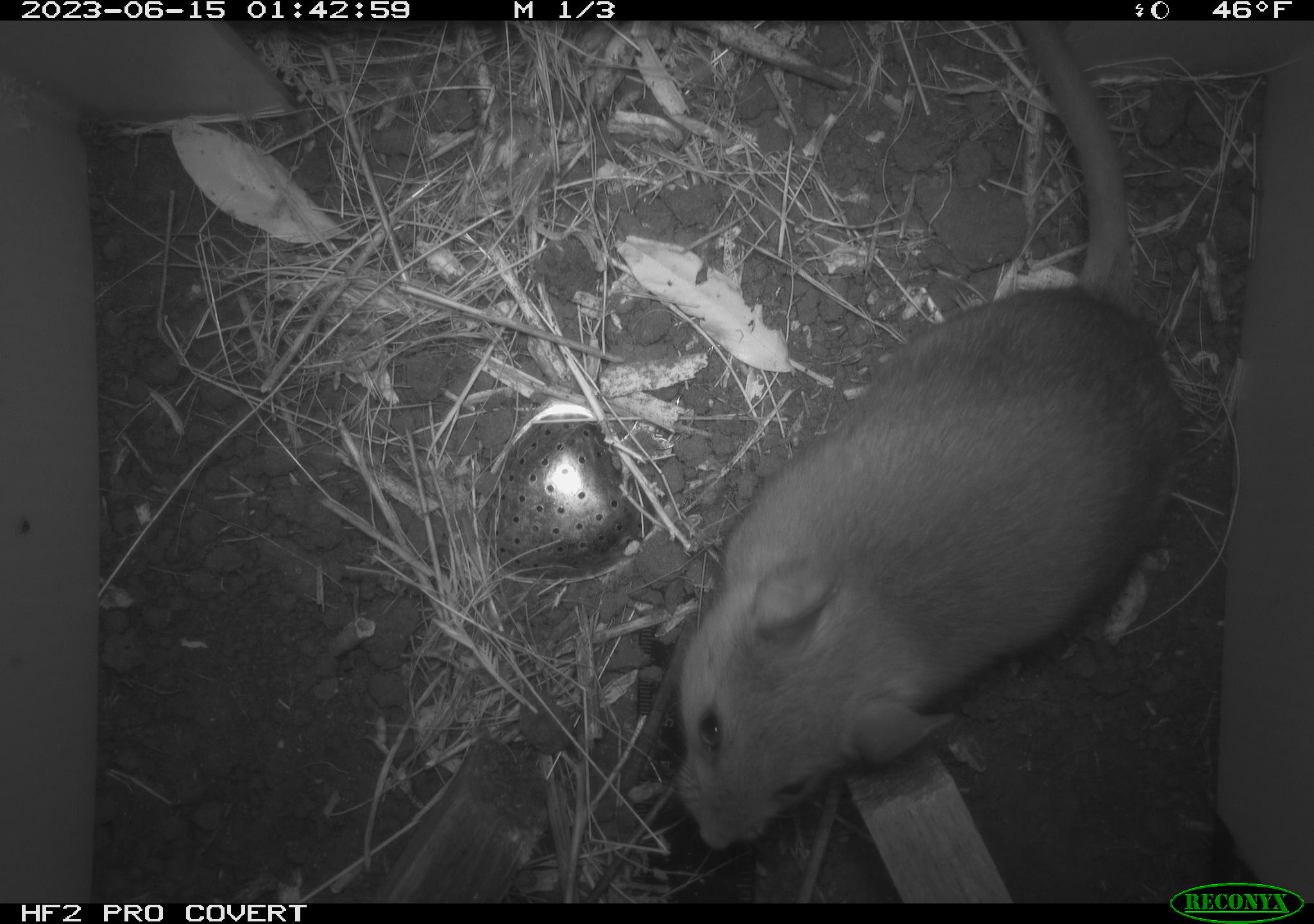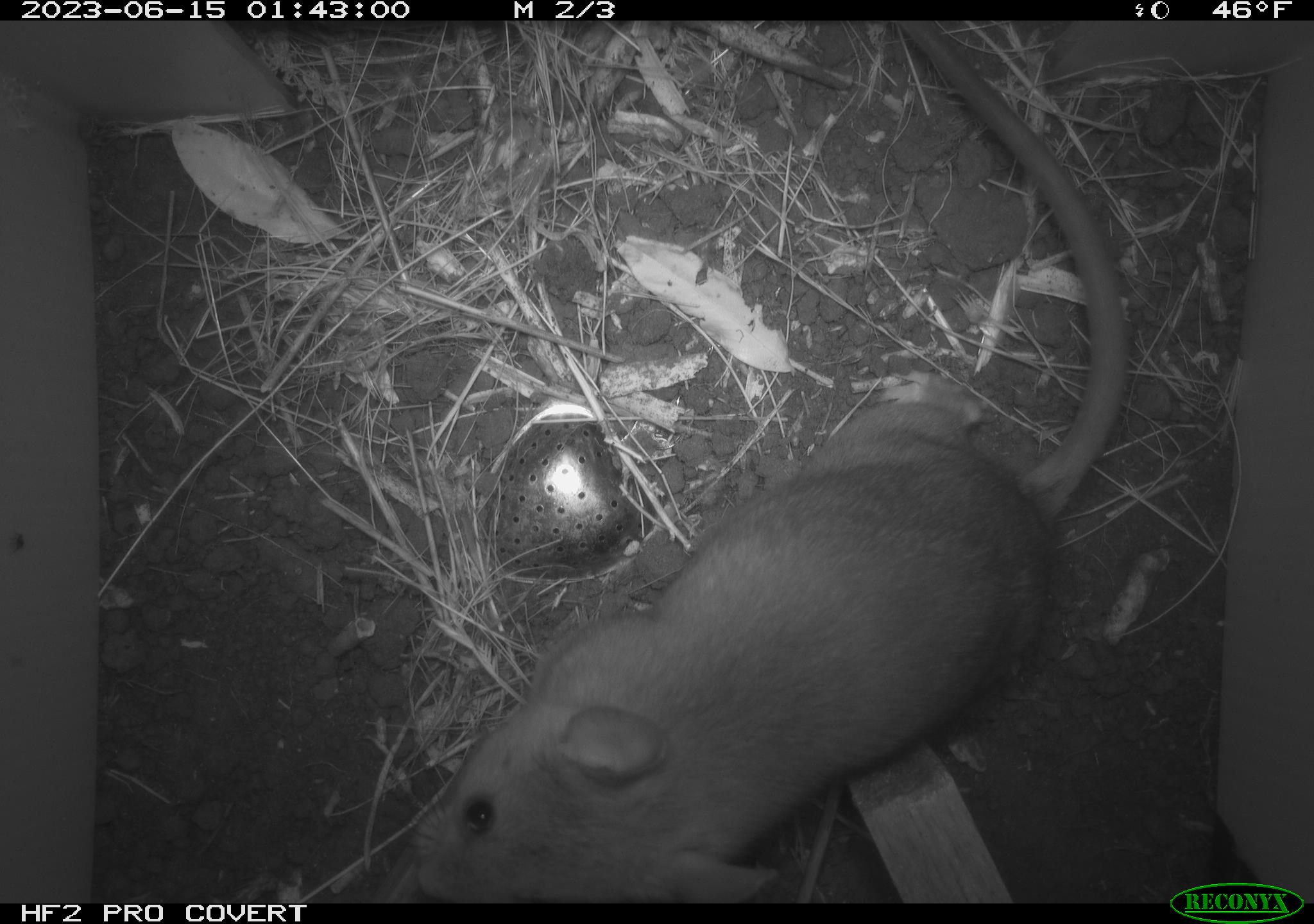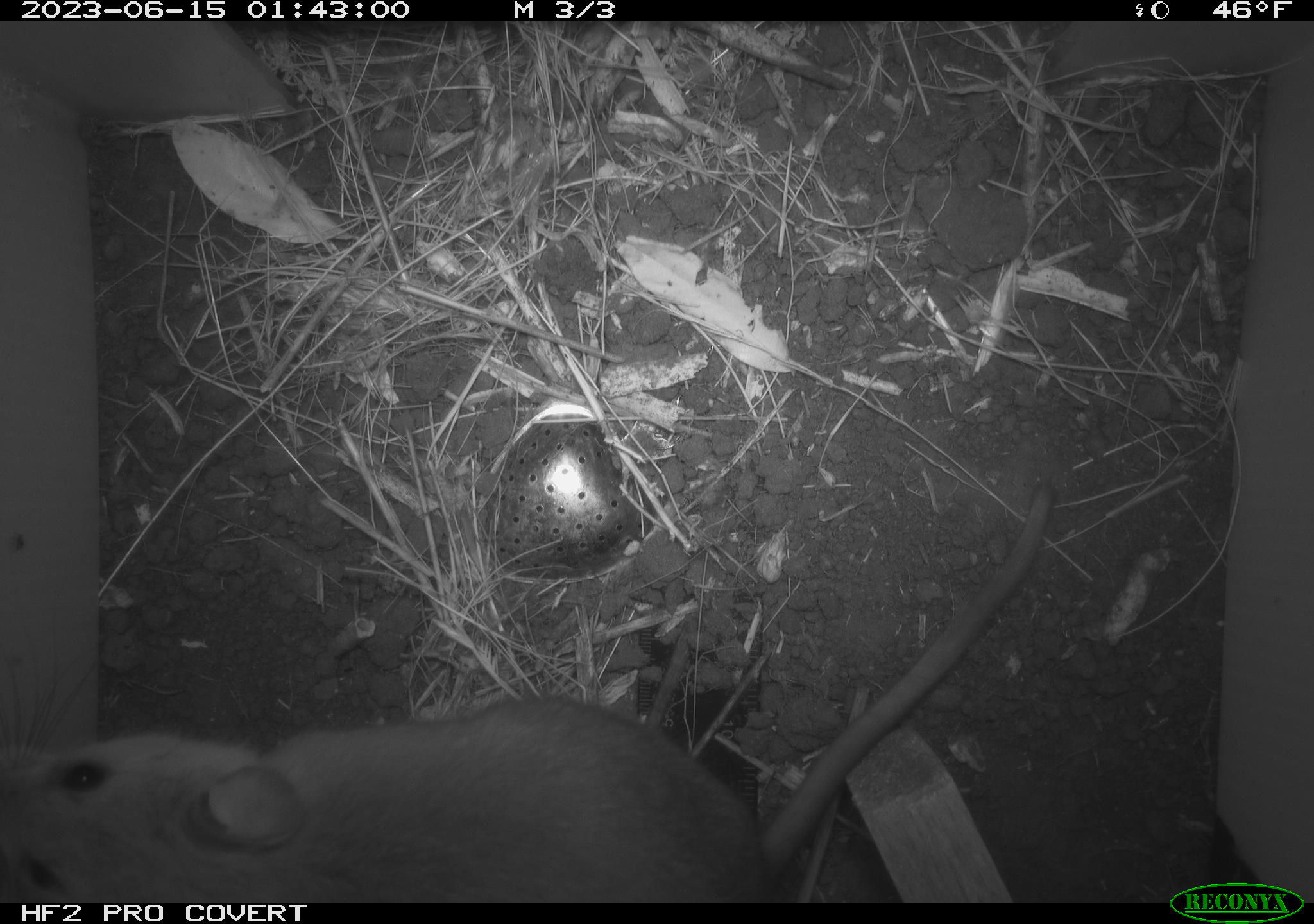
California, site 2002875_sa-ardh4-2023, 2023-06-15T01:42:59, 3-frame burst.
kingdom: Animalia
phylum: Chordata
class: Mammalia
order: Rodentia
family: Cricetidae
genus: Neotoma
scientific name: Neotoma fuscipes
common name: dusky-footed woodrat